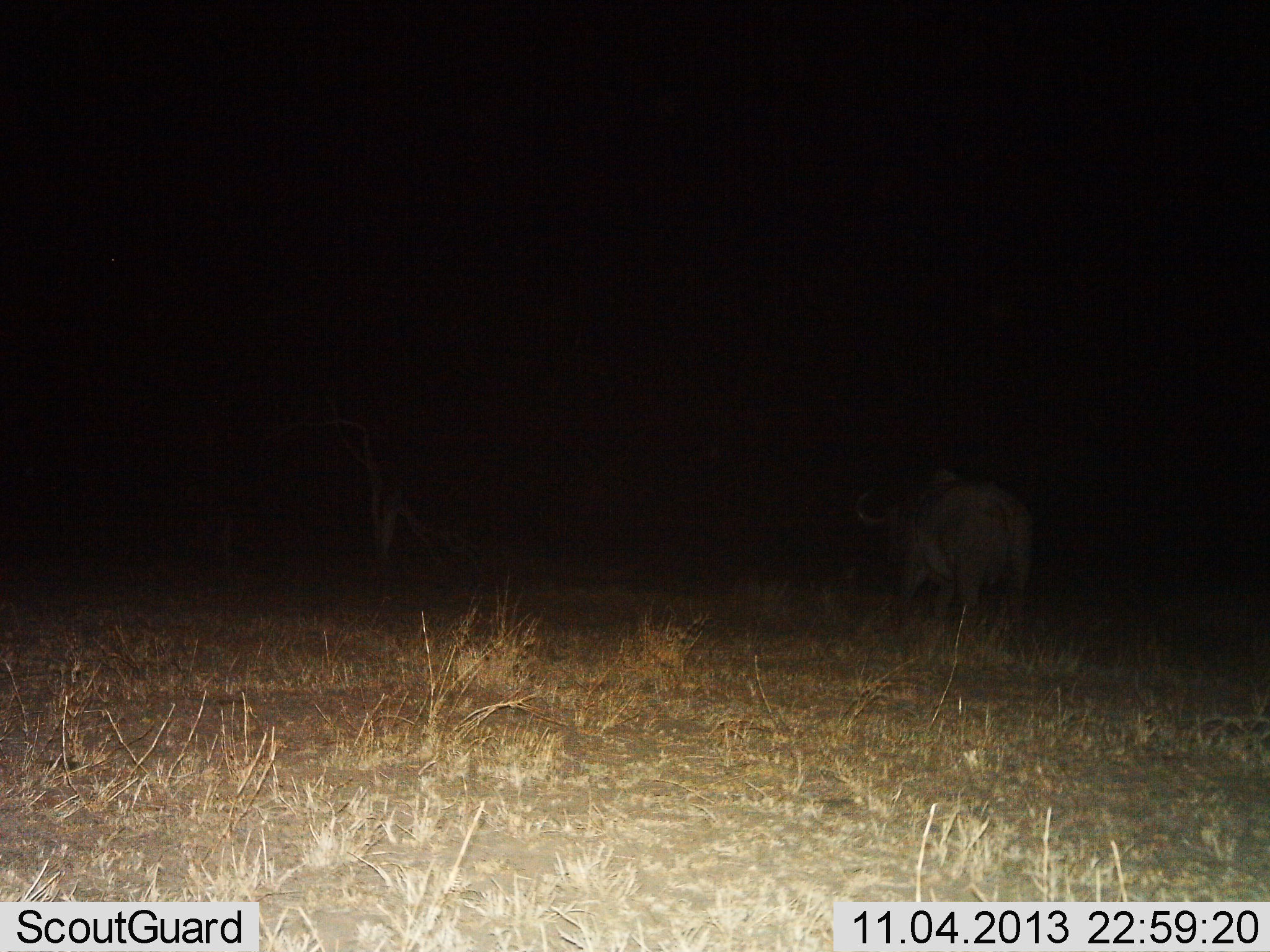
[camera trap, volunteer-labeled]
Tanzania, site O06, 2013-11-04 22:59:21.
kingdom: Animalia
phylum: Chordata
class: Mammalia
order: Artiodactyla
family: Bovidae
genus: Syncerus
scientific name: Syncerus caffer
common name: cape buffalo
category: buffalo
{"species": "buffalo (cape buffalo) (Syncerus caffer)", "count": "1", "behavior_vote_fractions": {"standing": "50%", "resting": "0%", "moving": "46%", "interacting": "0%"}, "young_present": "0%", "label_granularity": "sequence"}